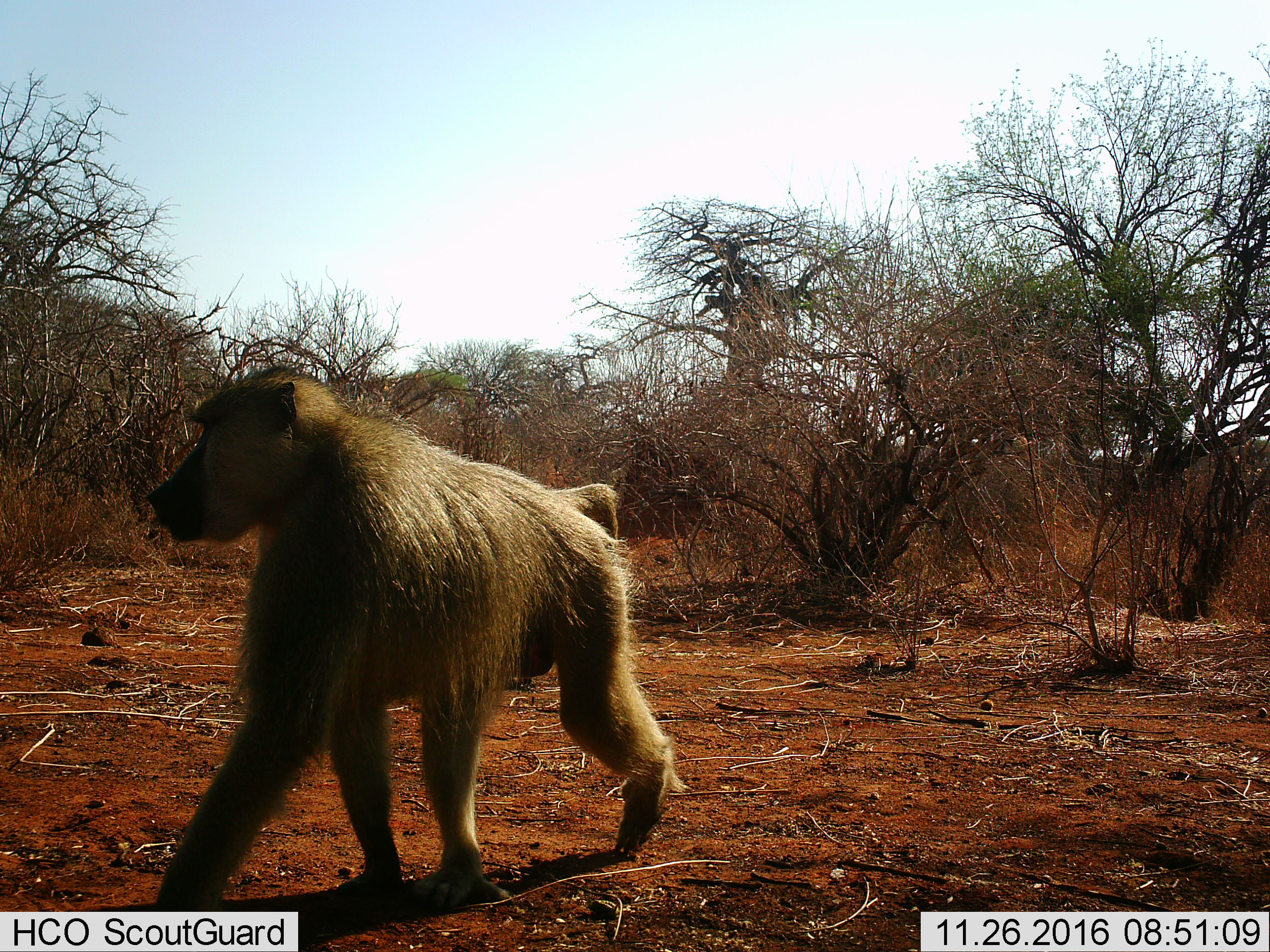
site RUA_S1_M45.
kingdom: Animalia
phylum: Chordata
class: Mammalia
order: Primates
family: Cercopithecidae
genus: Papio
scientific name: Papio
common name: baboon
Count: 1.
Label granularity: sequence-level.